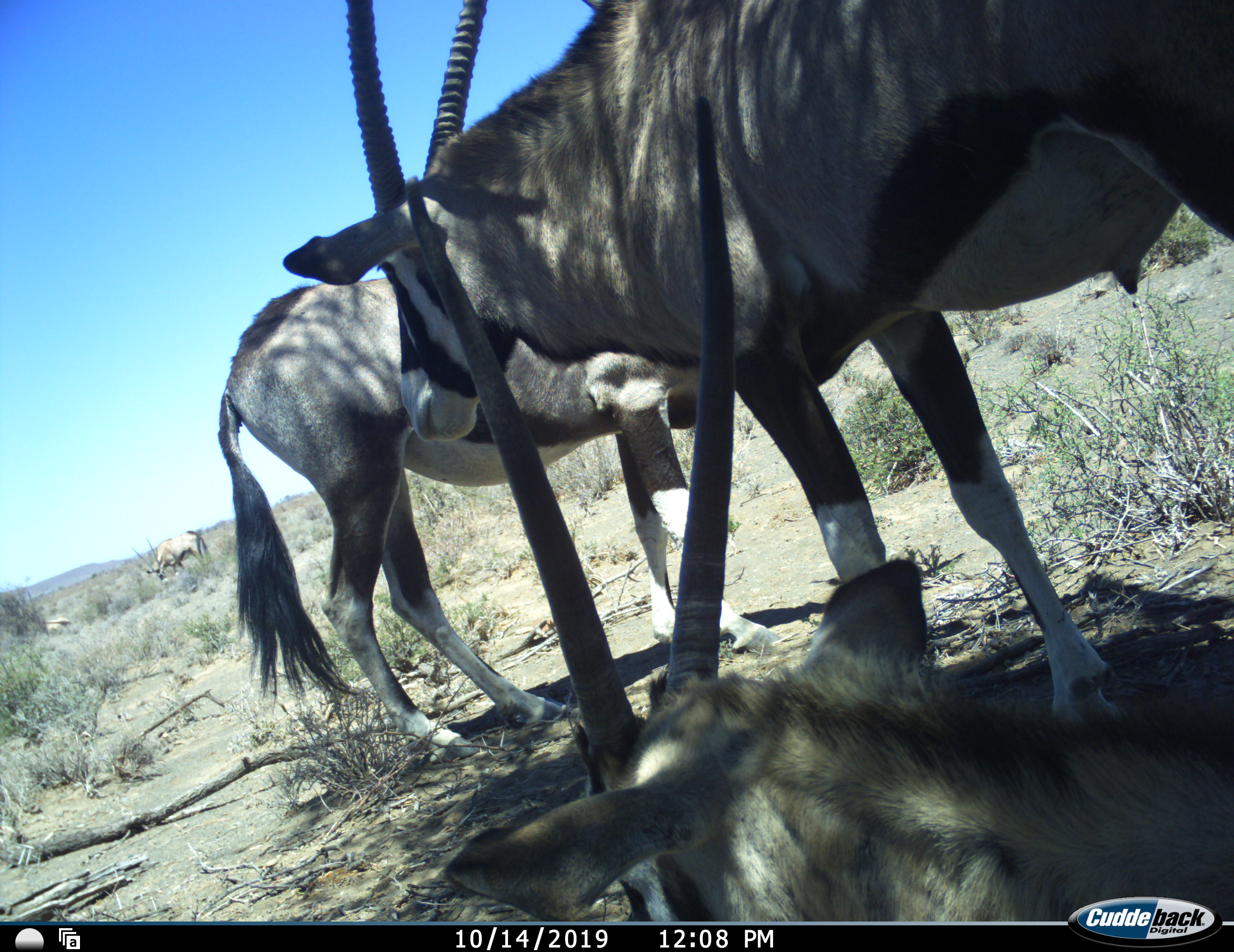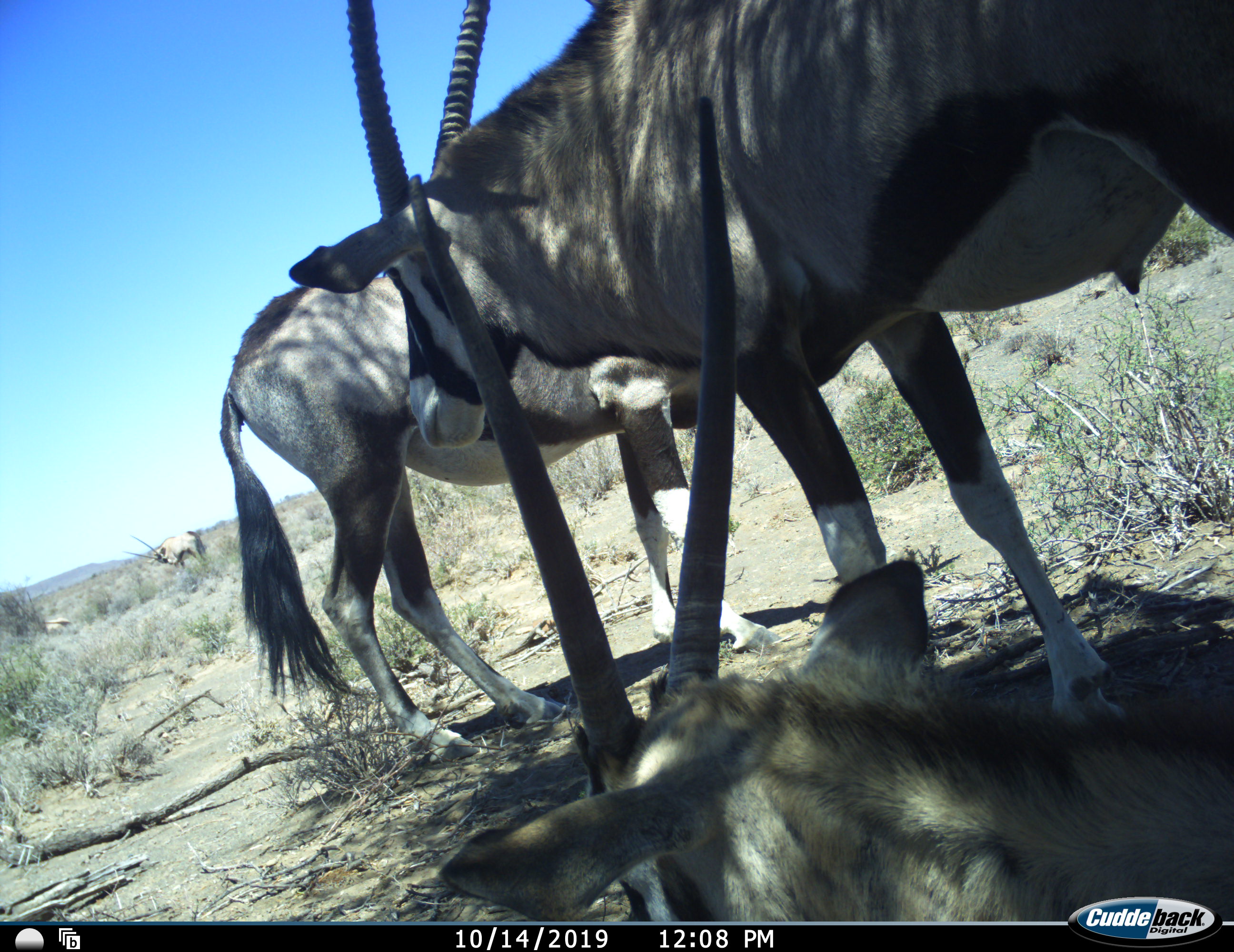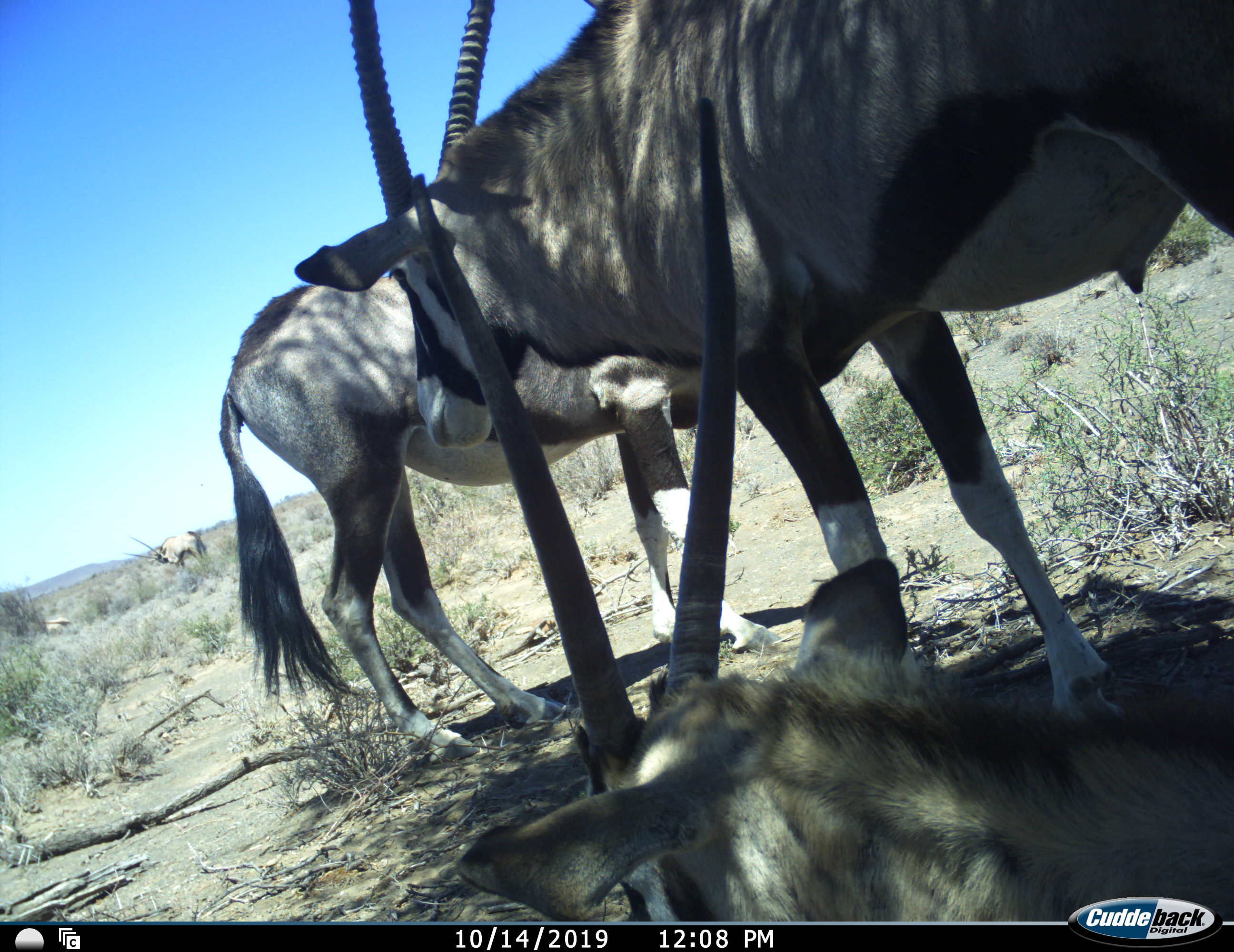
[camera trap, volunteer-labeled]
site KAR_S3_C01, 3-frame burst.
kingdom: Animalia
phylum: Chordata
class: Mammalia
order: Artiodactyla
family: Bovidae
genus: Oryx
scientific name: Oryx gazella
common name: gemsbok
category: oryx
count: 4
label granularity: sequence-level